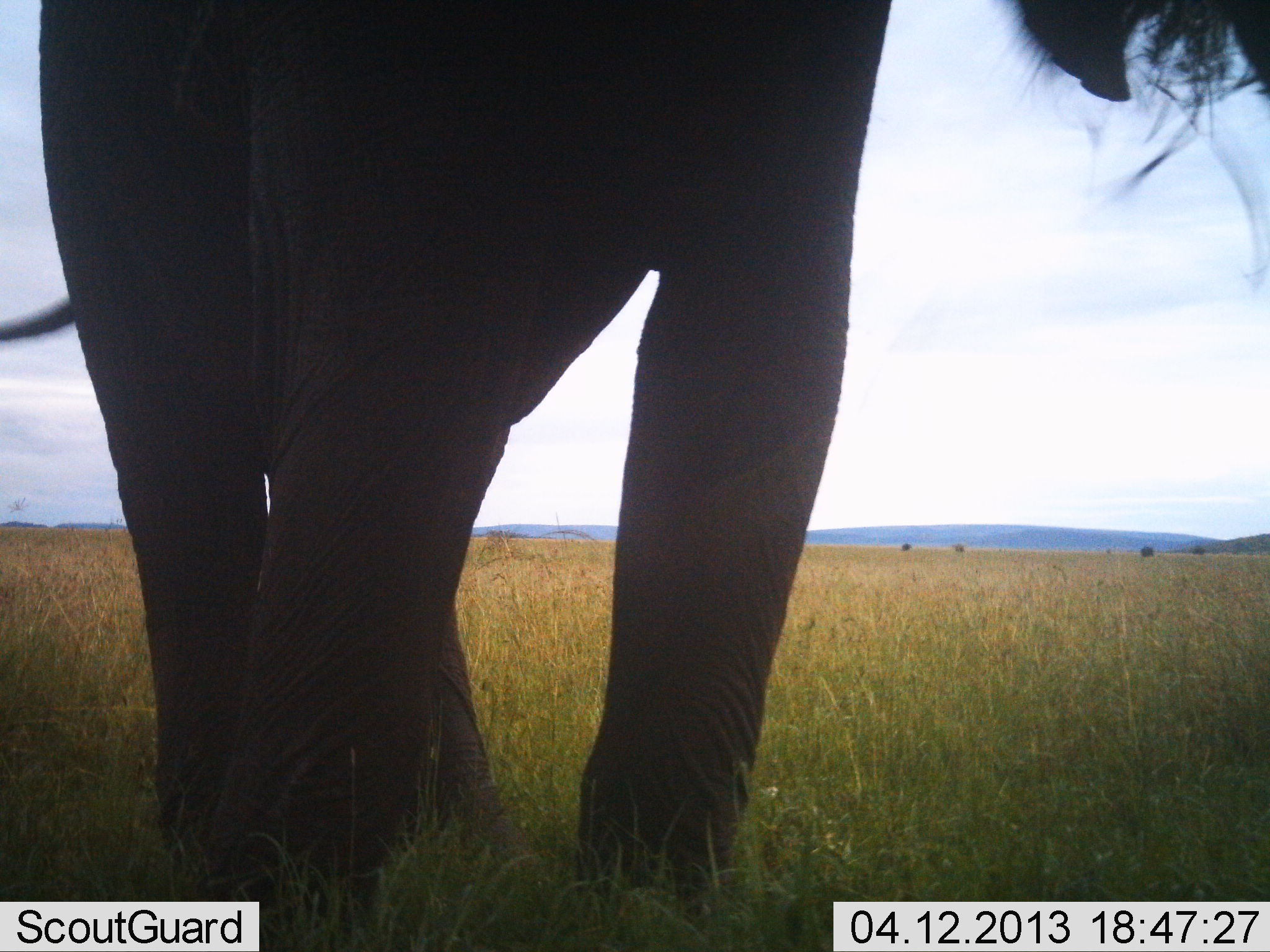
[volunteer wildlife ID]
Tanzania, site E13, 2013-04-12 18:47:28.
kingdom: Animalia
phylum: Chordata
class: Mammalia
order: Proboscidea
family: Elephantidae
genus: Loxodonta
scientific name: Loxodonta africana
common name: african bush elephant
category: elephant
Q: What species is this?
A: Elephant (african bush elephant) (Loxodonta africana).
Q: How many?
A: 1.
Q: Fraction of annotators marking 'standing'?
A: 59%.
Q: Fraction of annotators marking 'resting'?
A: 0%.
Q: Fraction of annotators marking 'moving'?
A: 18%.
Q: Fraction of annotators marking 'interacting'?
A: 0%.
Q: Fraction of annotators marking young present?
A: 0%.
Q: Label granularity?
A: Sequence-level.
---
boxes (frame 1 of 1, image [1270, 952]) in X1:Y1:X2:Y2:
animal: 3:2:1269:931